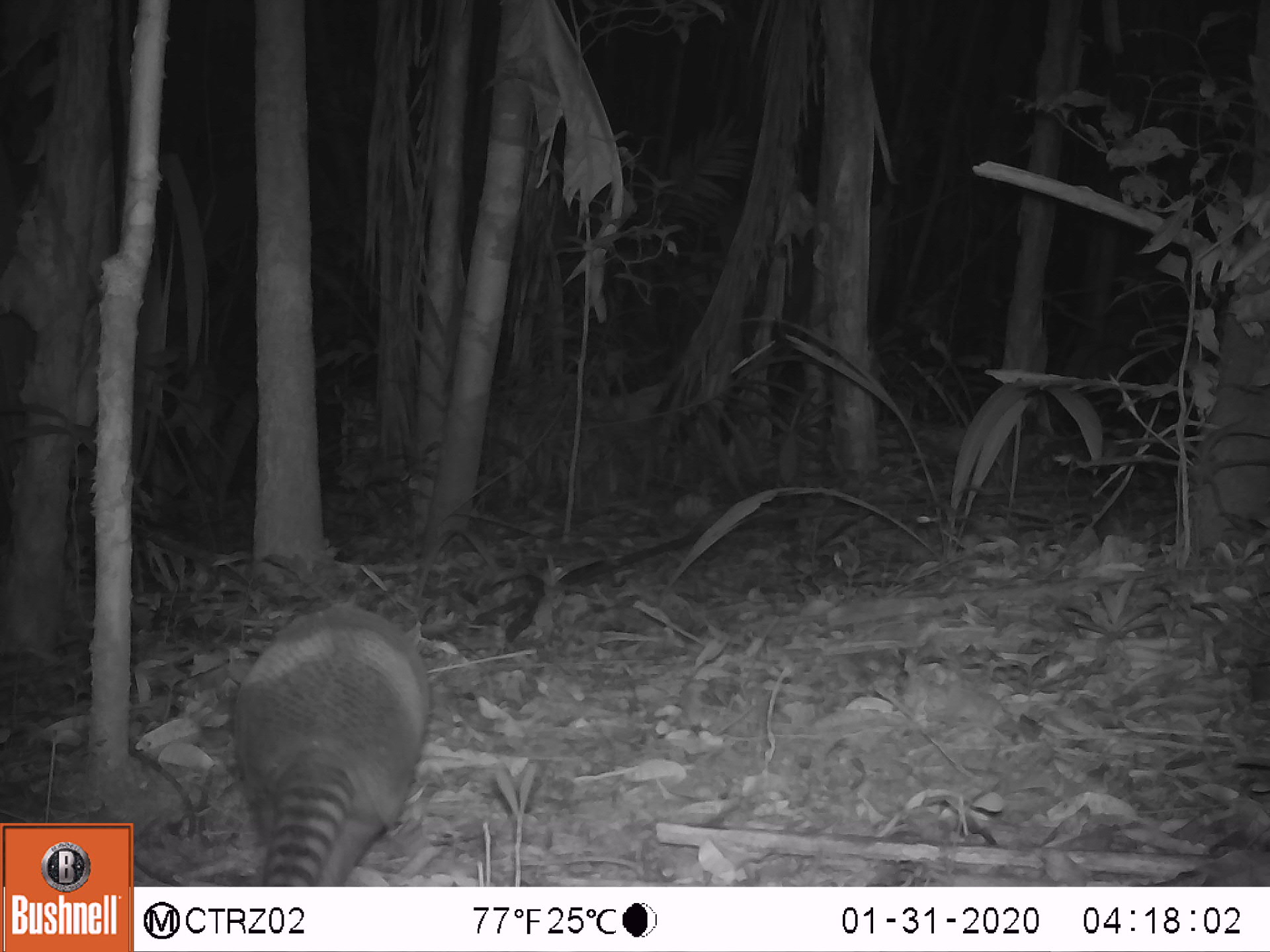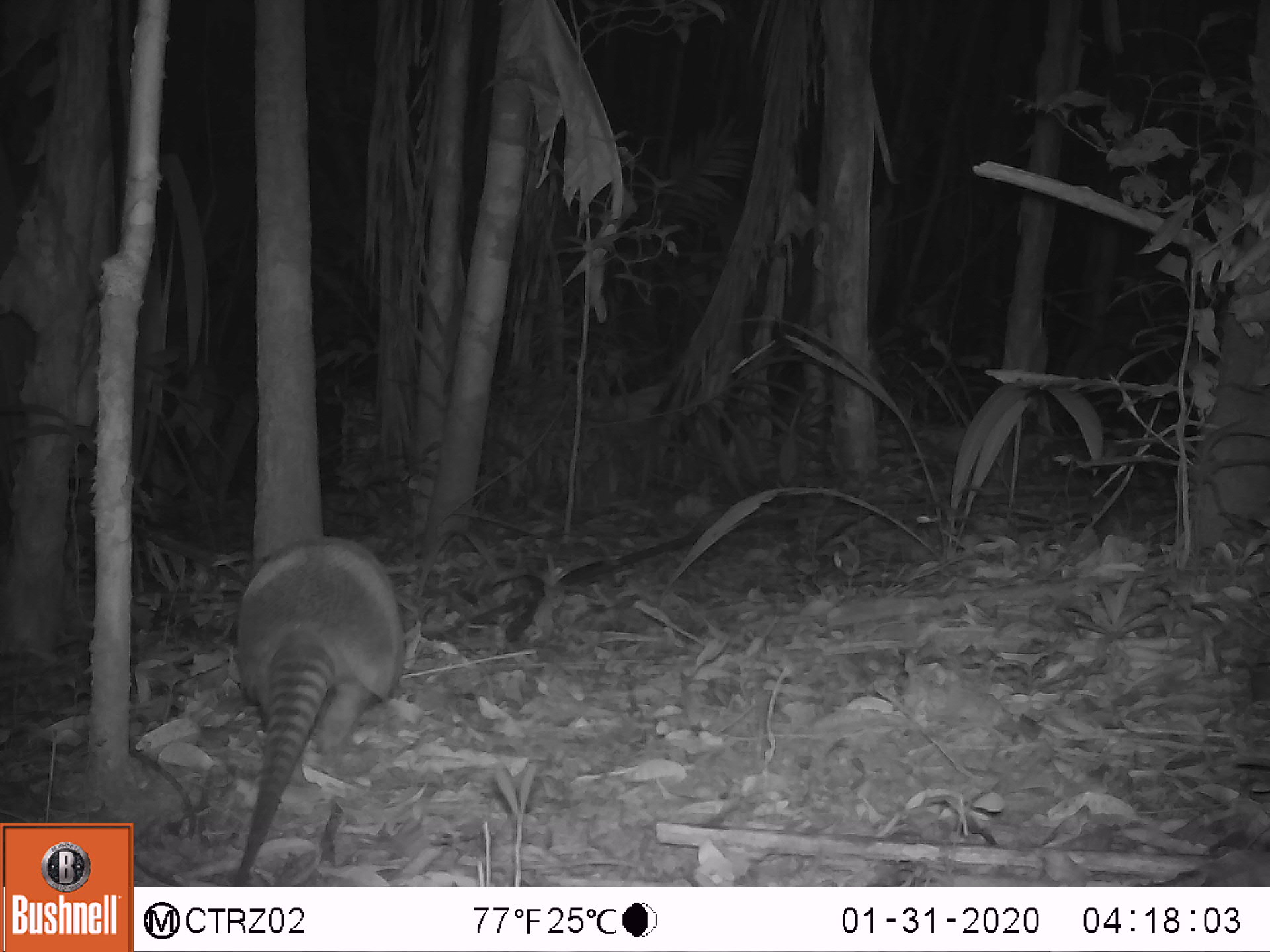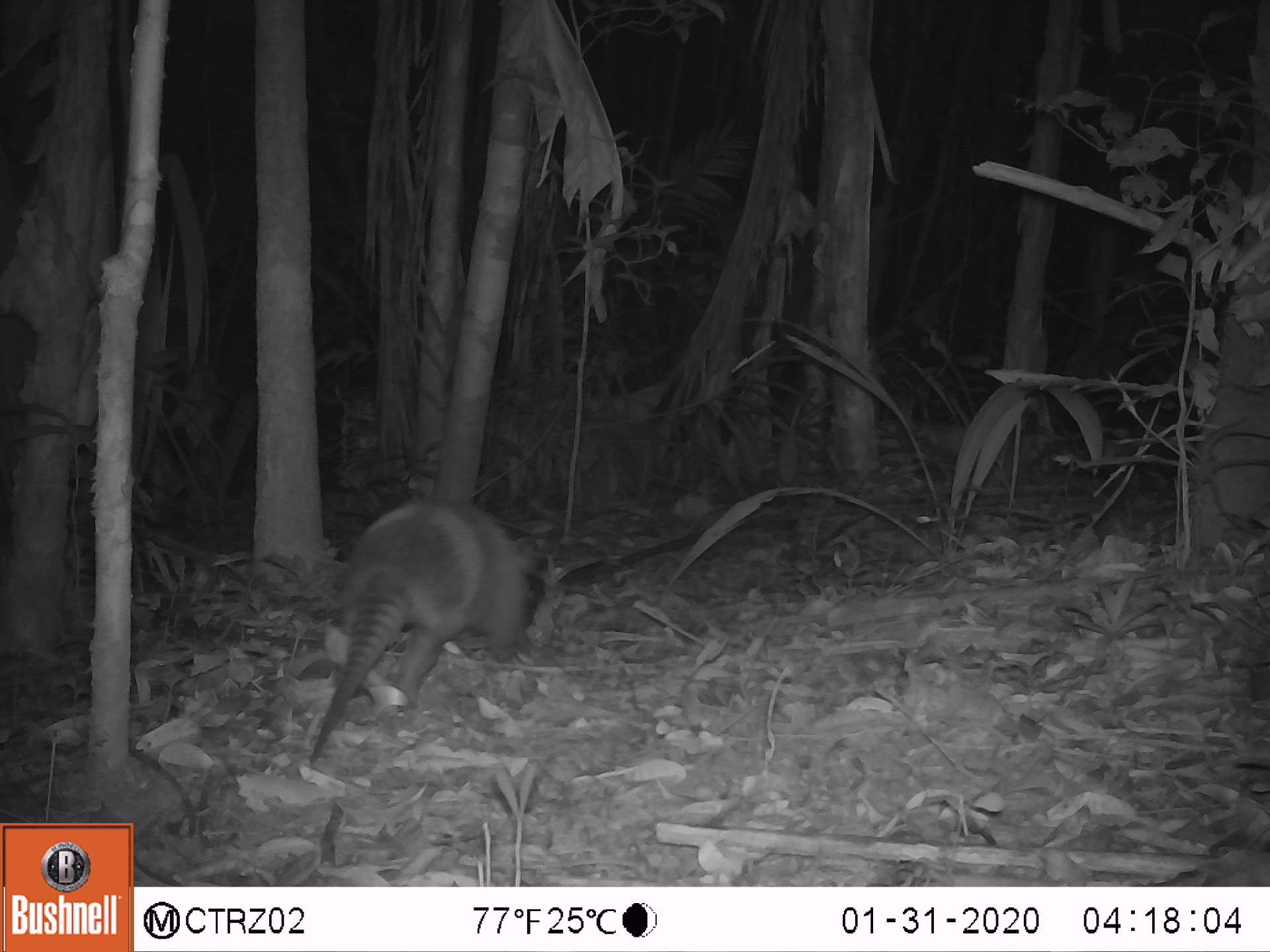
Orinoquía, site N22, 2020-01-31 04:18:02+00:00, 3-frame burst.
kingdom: Animalia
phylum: Chordata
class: Mammalia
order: Cingulata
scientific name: Cingulata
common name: armadillo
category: unknown armadillo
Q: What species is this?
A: Unknown armadillo (armadillo) (Cingulata).